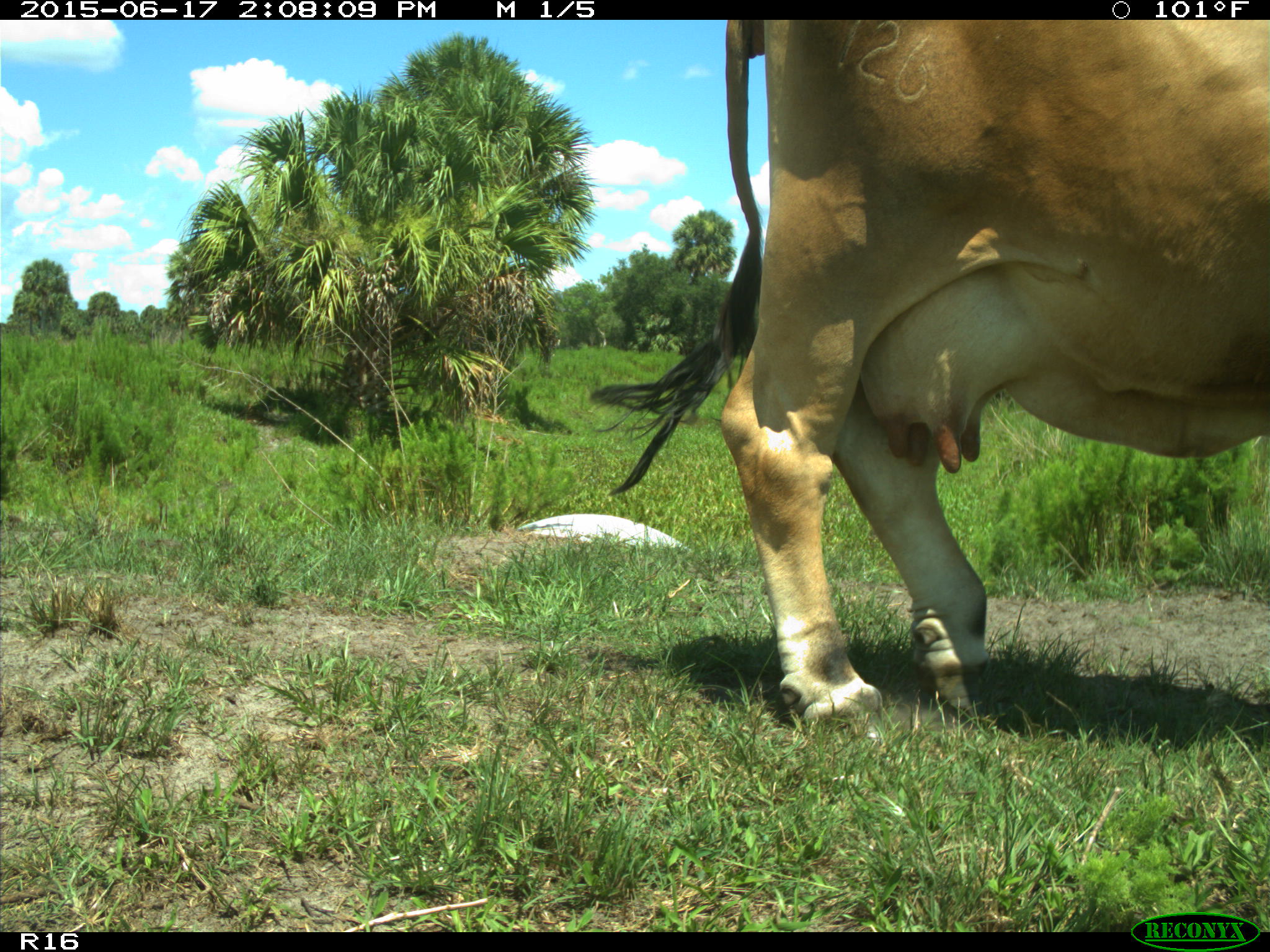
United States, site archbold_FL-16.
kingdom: Animalia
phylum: Chordata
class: Mammalia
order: Artiodactyla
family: Bovidae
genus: Bos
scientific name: Bos taurus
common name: domestic cow